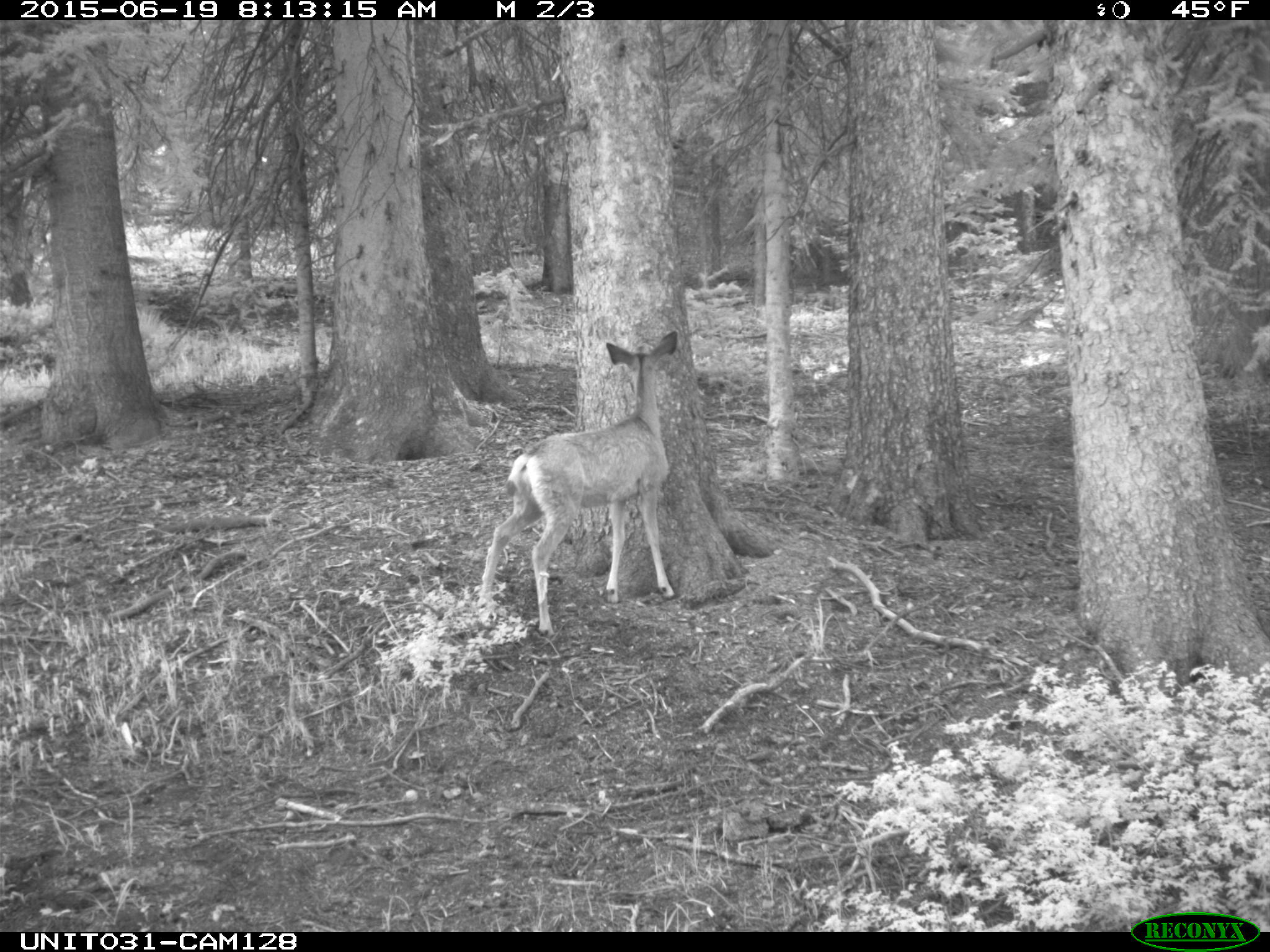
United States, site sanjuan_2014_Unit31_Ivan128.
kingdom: Animalia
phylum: Chordata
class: Mammalia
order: Artiodactyla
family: Cervidae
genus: Odocoileus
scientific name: Odocoileus hemionus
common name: mule deer